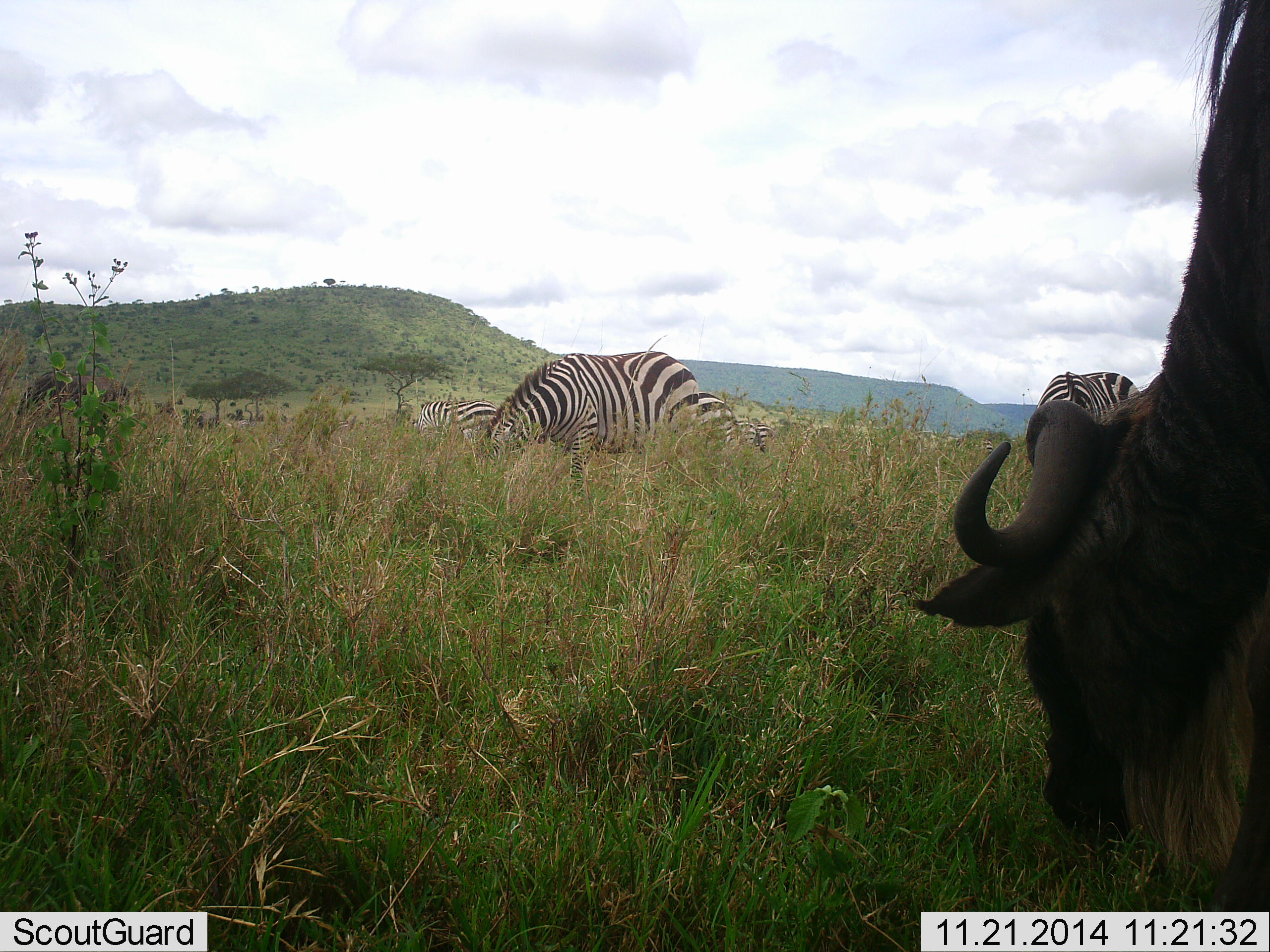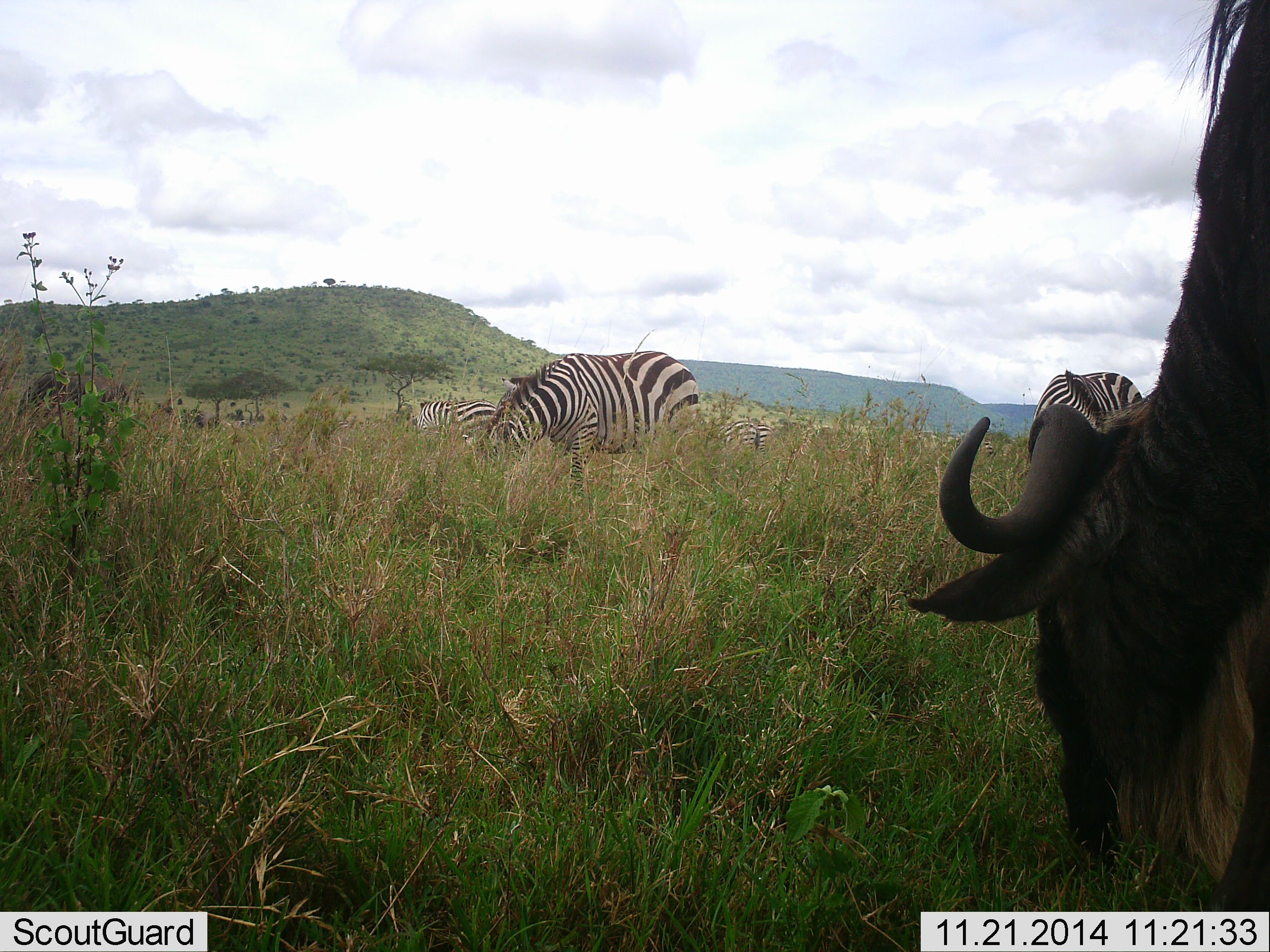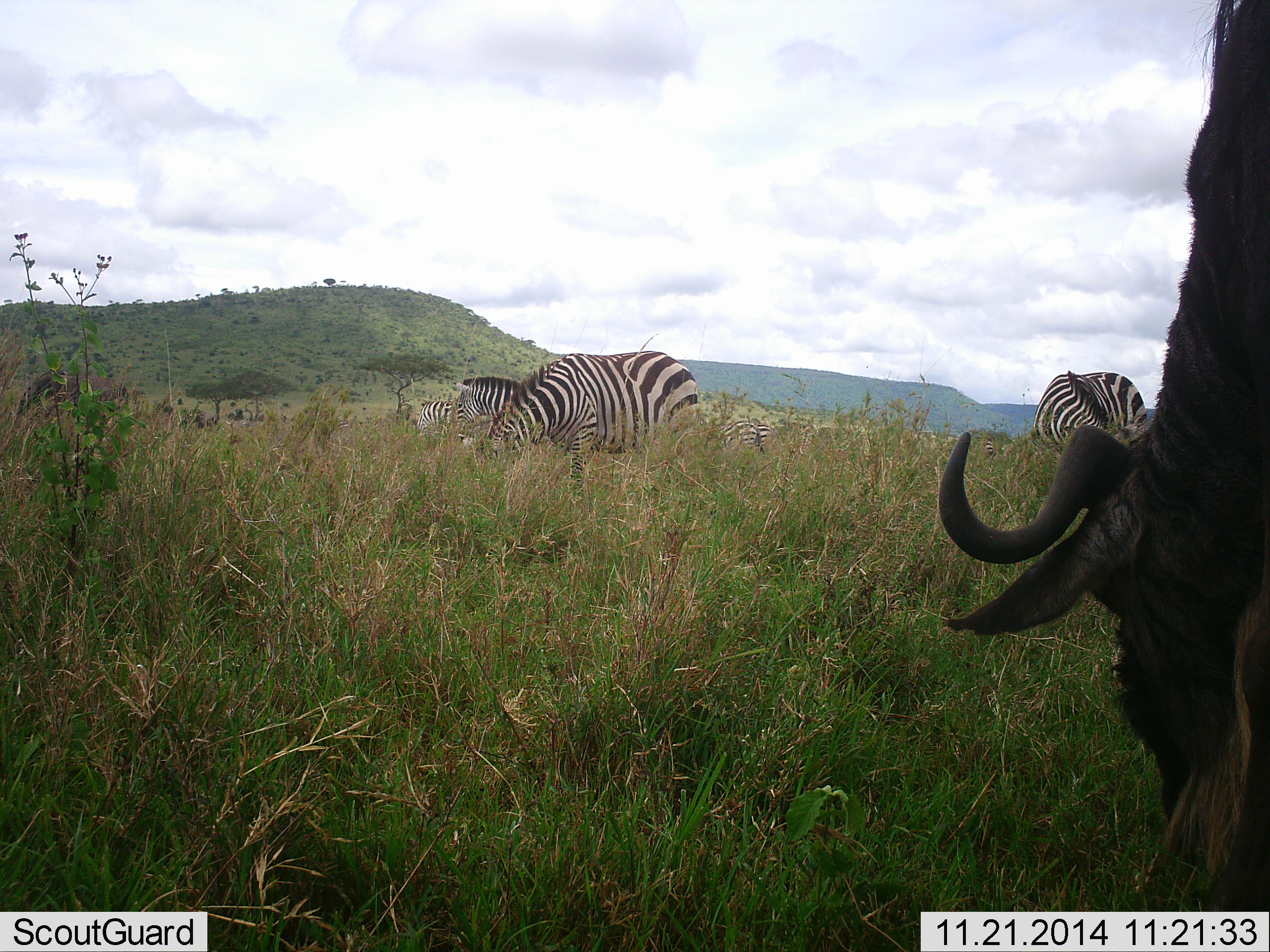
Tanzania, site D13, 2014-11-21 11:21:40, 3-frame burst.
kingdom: Animalia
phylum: Chordata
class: Mammalia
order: Artiodactyla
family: Bovidae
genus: Connochaetes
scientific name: Connochaetes taurinus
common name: blue wildebeest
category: wildebeest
Wildebeest (blue wildebeest) (Connochaetes taurinus), count 1. Behavior (volunteer vote fractions): standing 10%, resting 0%, moving 0%, interacting 0%. Young present (vote fraction): 0%. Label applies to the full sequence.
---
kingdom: Animalia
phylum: Chordata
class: Mammalia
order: Perissodactyla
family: Equidae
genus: Equus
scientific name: Equus quagga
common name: plains zebra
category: zebra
Zebra (plains zebra) (Equus quagga), count 4. Behavior (volunteer vote fractions): standing 30%, resting 0%, moving 10%, interacting 0%. Young present (vote fraction): 0%. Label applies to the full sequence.